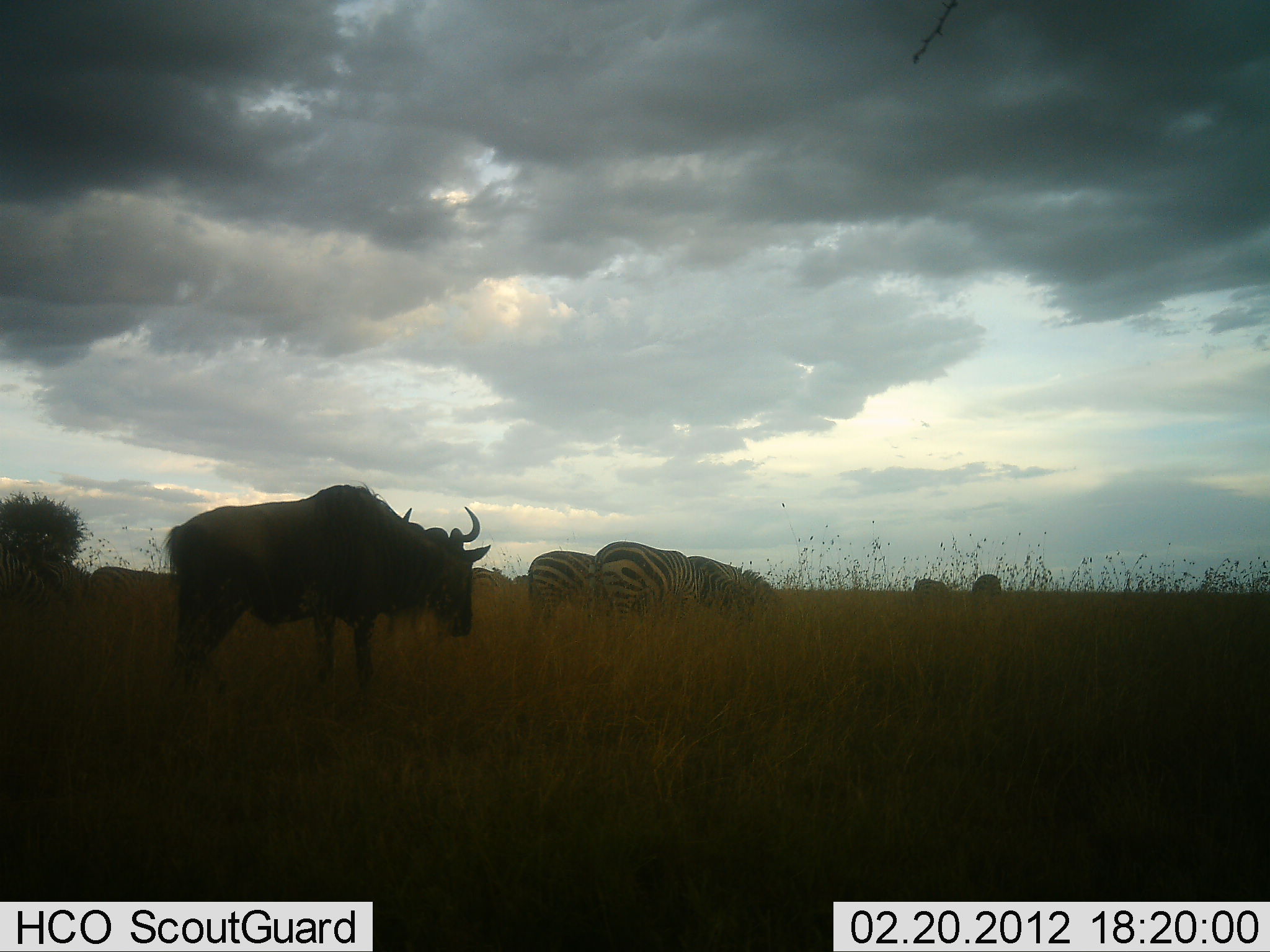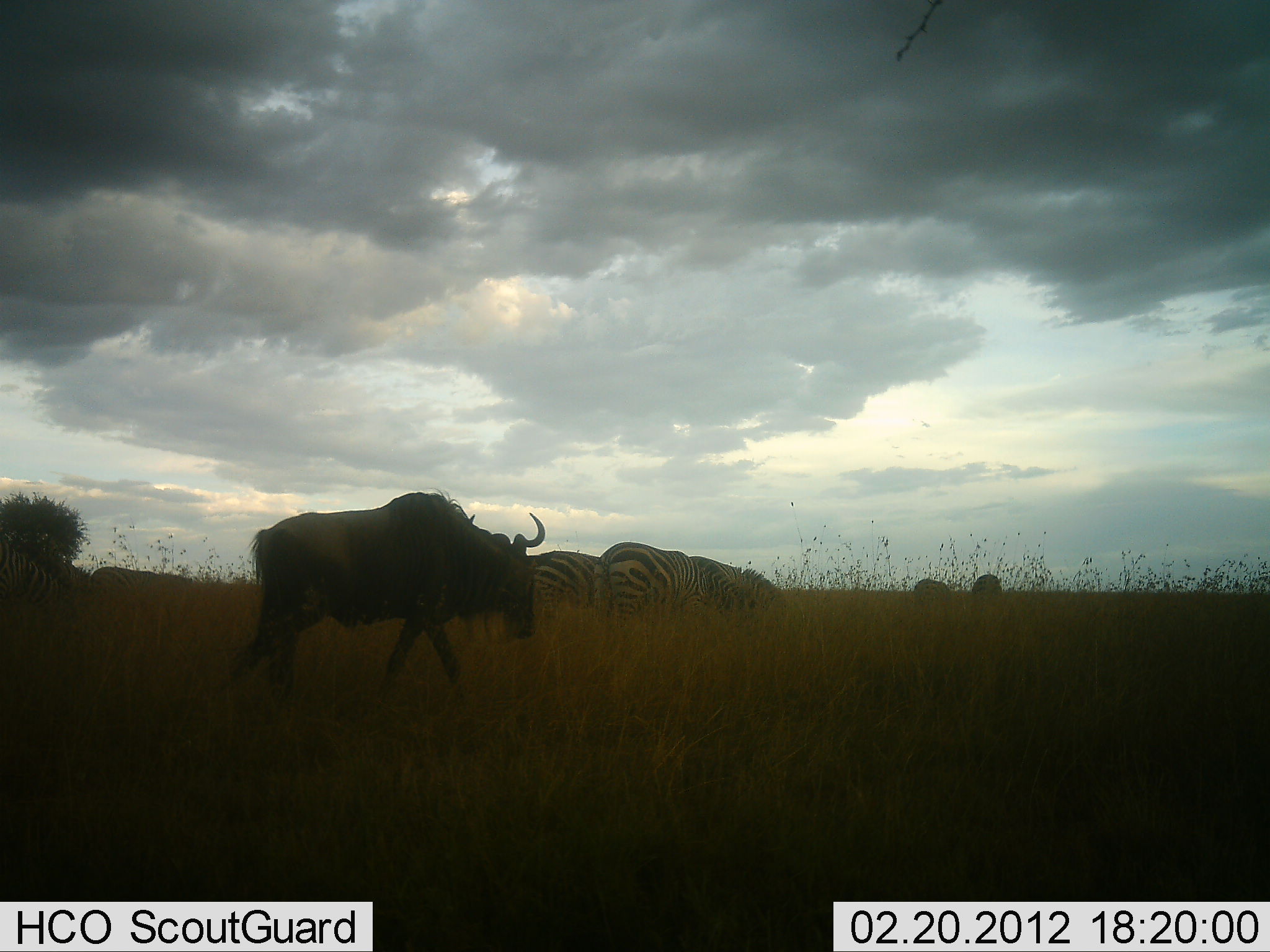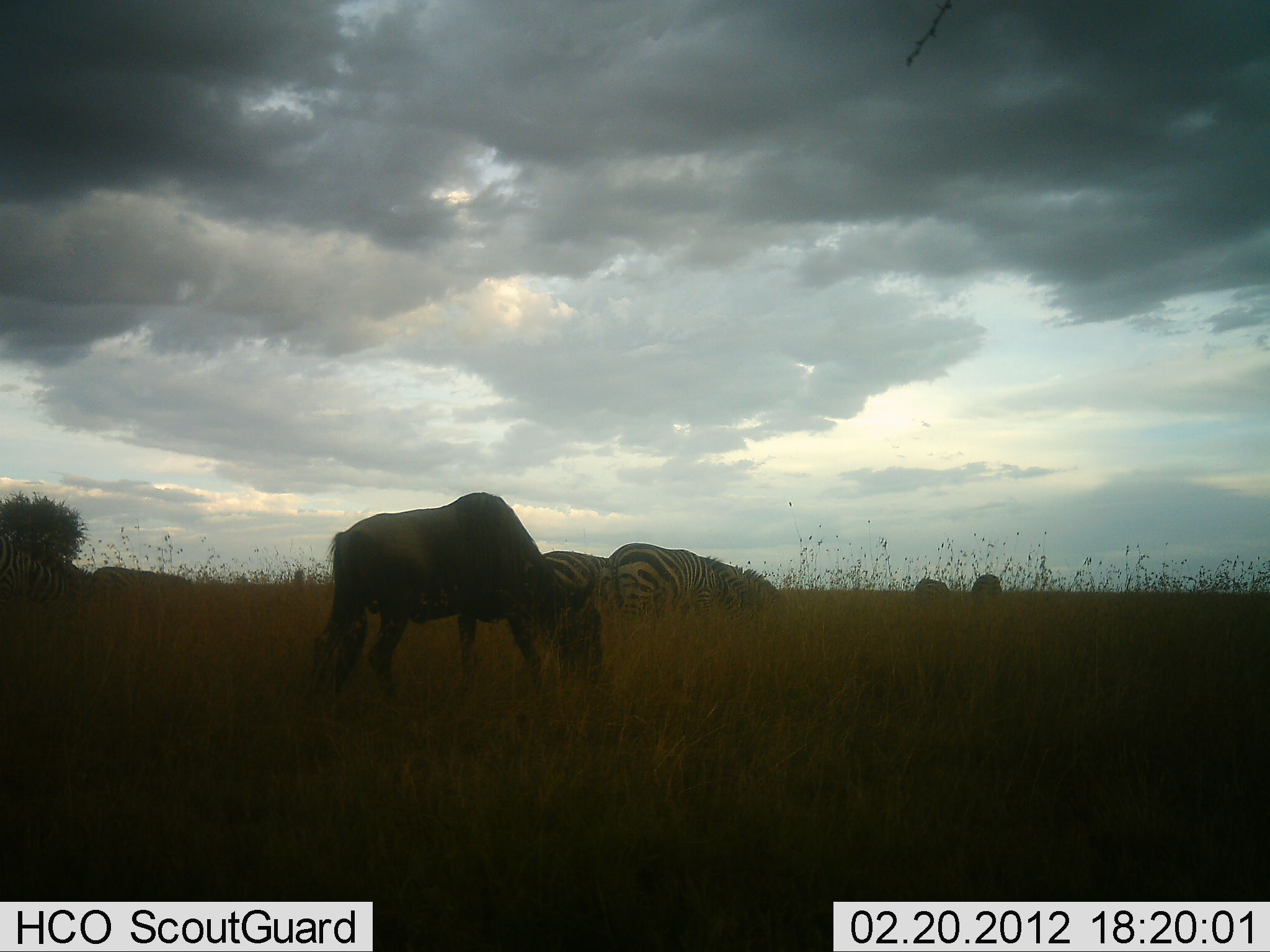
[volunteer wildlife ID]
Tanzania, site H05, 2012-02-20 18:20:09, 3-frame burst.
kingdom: Animalia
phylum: Chordata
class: Mammalia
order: Artiodactyla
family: Bovidae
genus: Connochaetes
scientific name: Connochaetes taurinus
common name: blue wildebeest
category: wildebeest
Wildebeest (blue wildebeest) (Connochaetes taurinus), count 1. Behavior (volunteer vote fractions): standing 10%, resting 0%, moving 86%, interacting 0%. Young present (vote fraction): 0%. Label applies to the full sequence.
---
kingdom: Animalia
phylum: Chordata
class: Mammalia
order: Perissodactyla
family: Equidae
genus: Equus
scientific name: Equus quagga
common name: plains zebra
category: zebra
Zebra (plains zebra) (Equus quagga), count 3. Behavior (volunteer vote fractions): standing 32%, resting 4%, moving 7%, interacting 0%. Young present (vote fraction): 0%. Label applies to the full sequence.